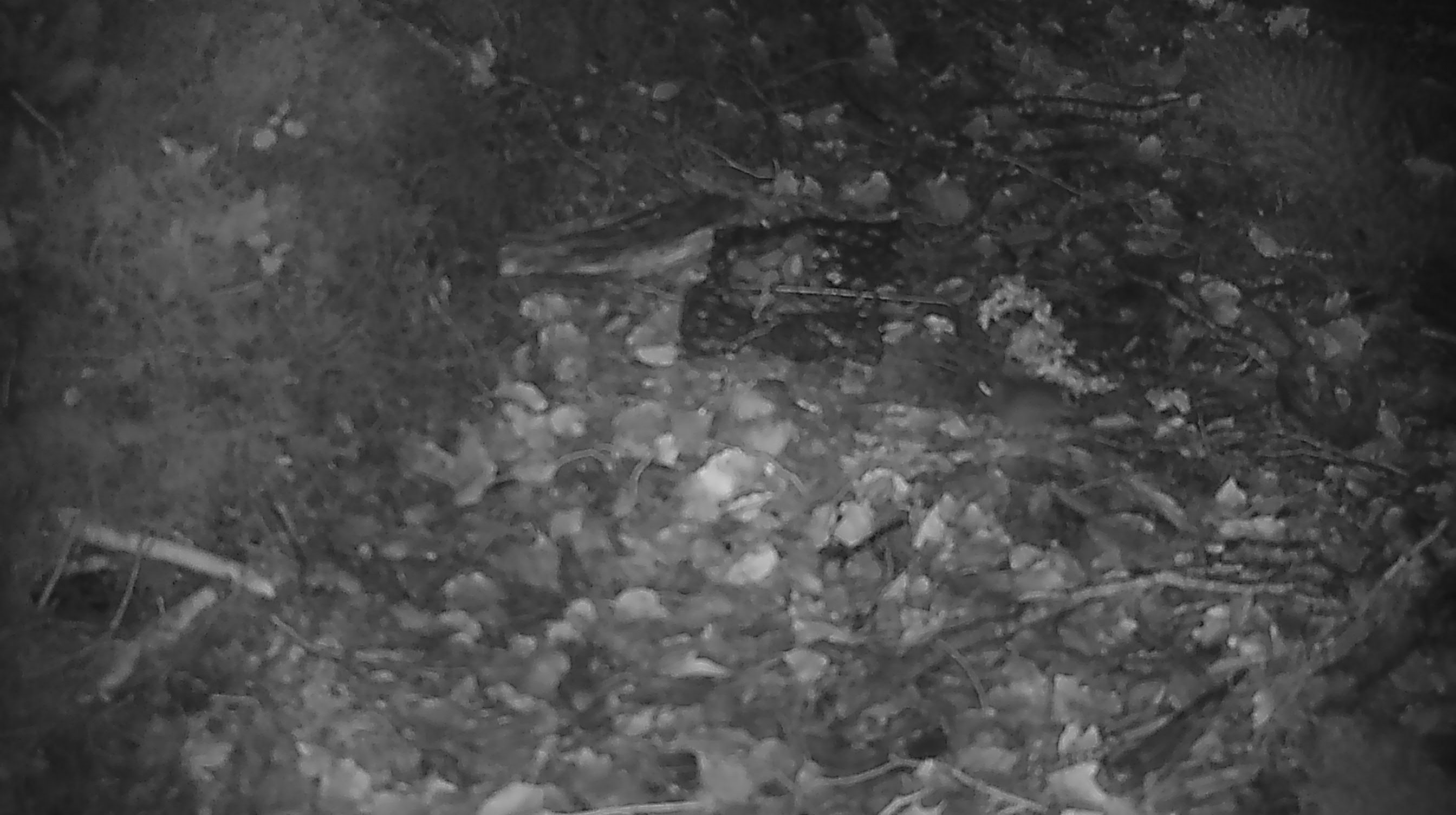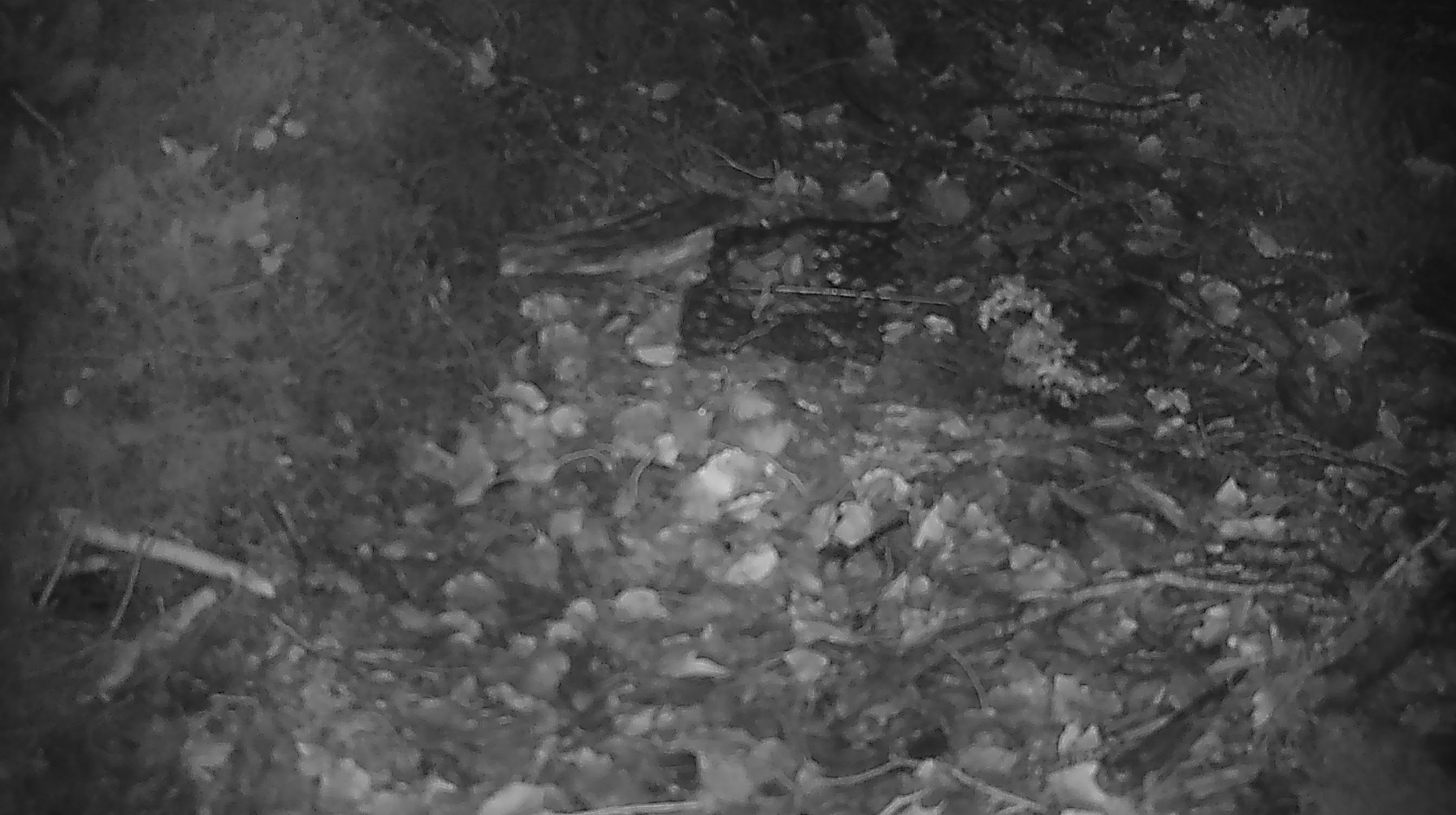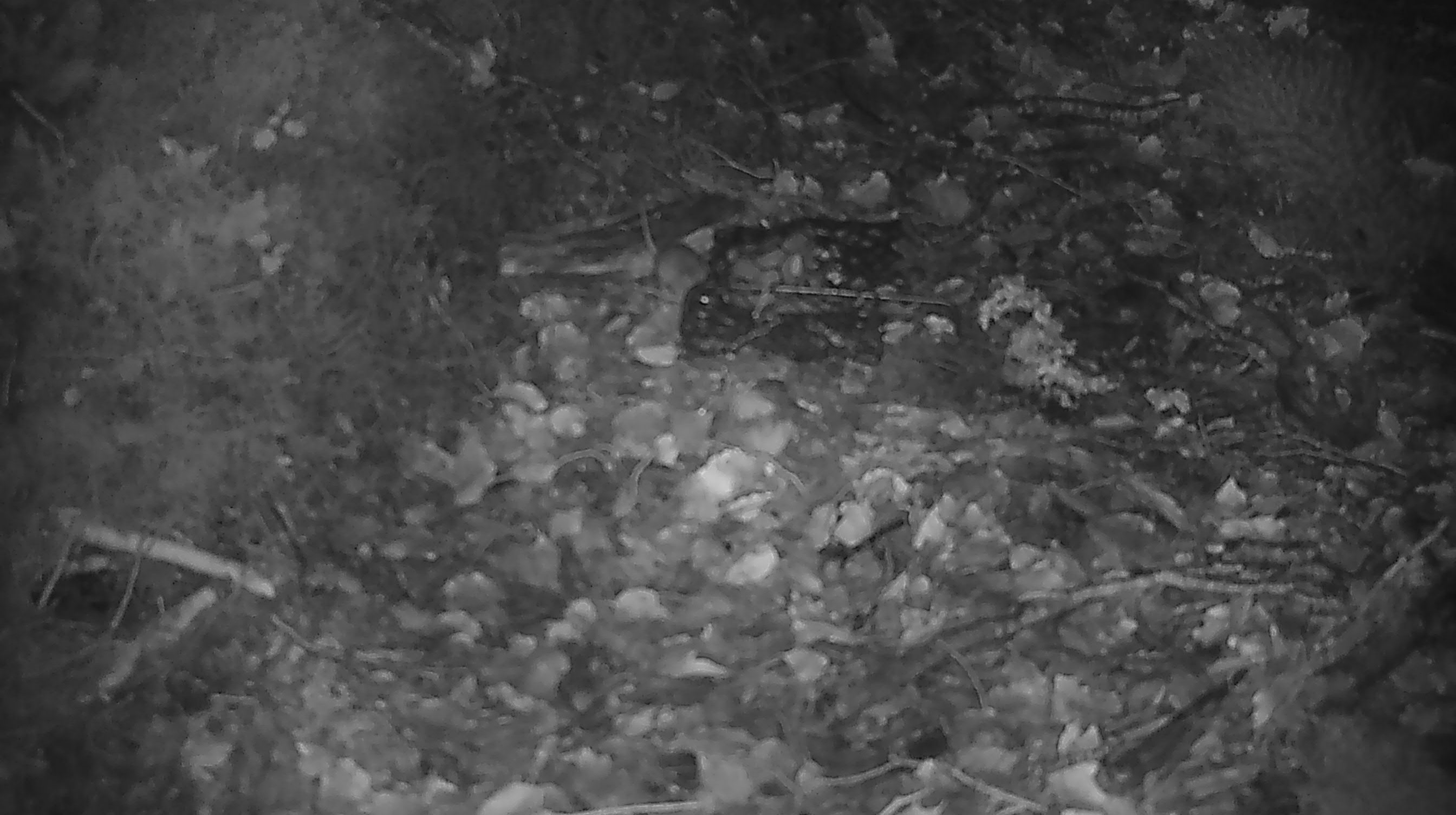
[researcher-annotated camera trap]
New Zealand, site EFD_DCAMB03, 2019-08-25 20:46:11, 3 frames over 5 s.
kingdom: Animalia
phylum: Chordata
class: Mammalia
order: Rodentia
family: Muridae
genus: Mus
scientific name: Mus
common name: mouse